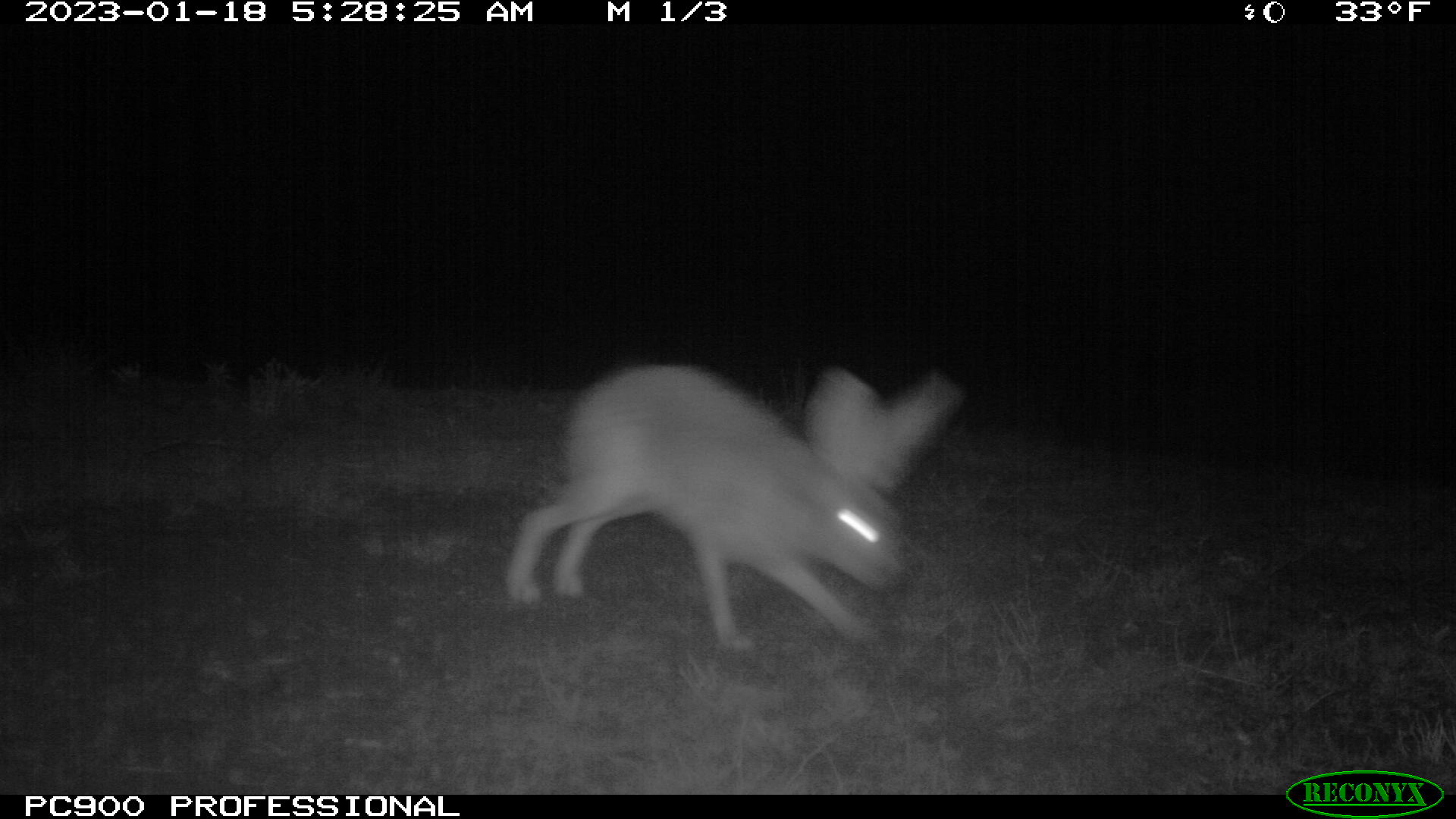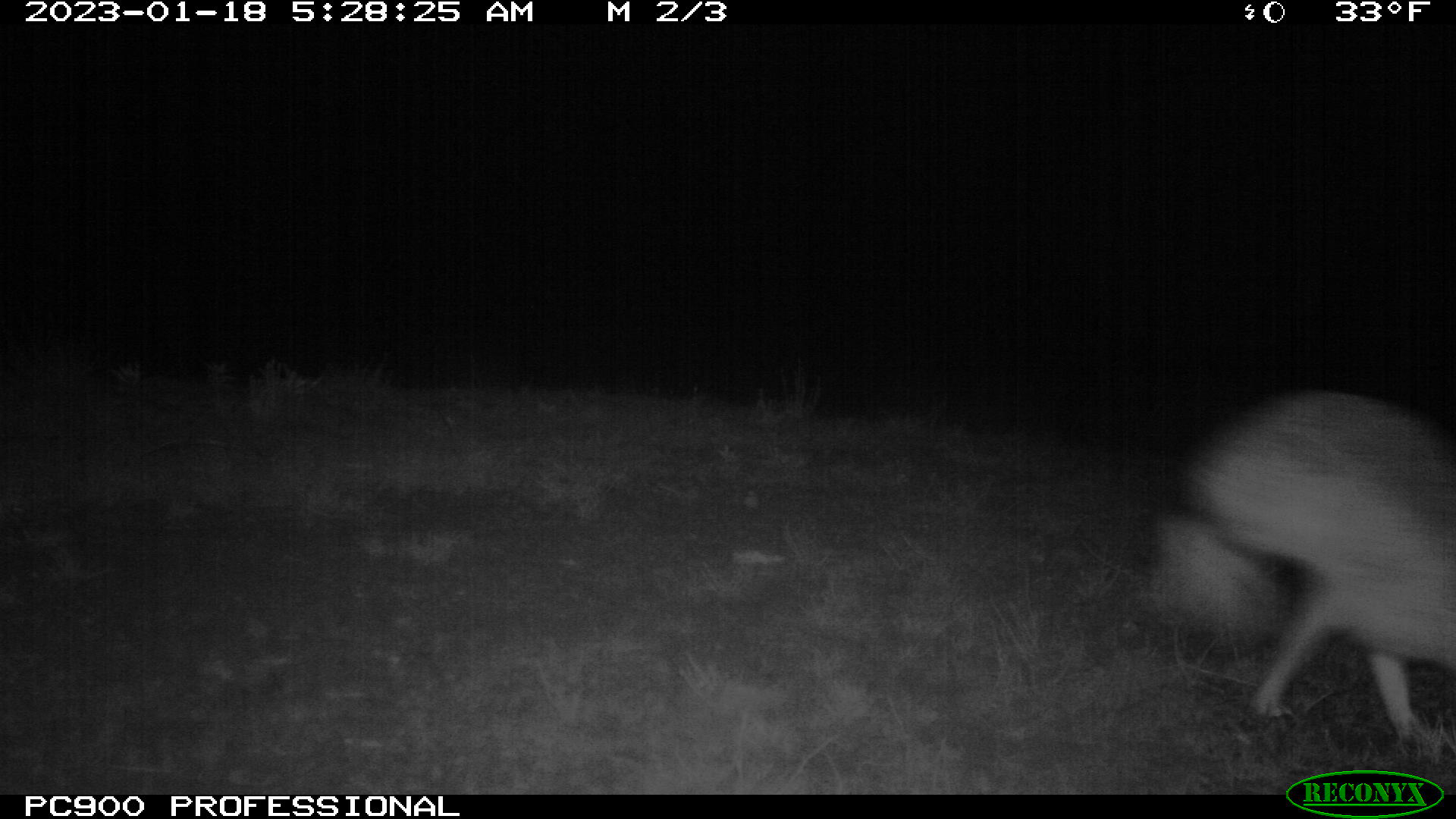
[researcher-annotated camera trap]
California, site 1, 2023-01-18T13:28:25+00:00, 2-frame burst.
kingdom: Animalia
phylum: Chordata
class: Mammalia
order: Lagomorpha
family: Leporidae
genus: Lepus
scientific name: Lepus californicus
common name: black-tailed jackrabbit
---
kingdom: Animalia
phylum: Chordata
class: Mammalia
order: Lagomorpha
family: Leporidae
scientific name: Leporidae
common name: rabbit